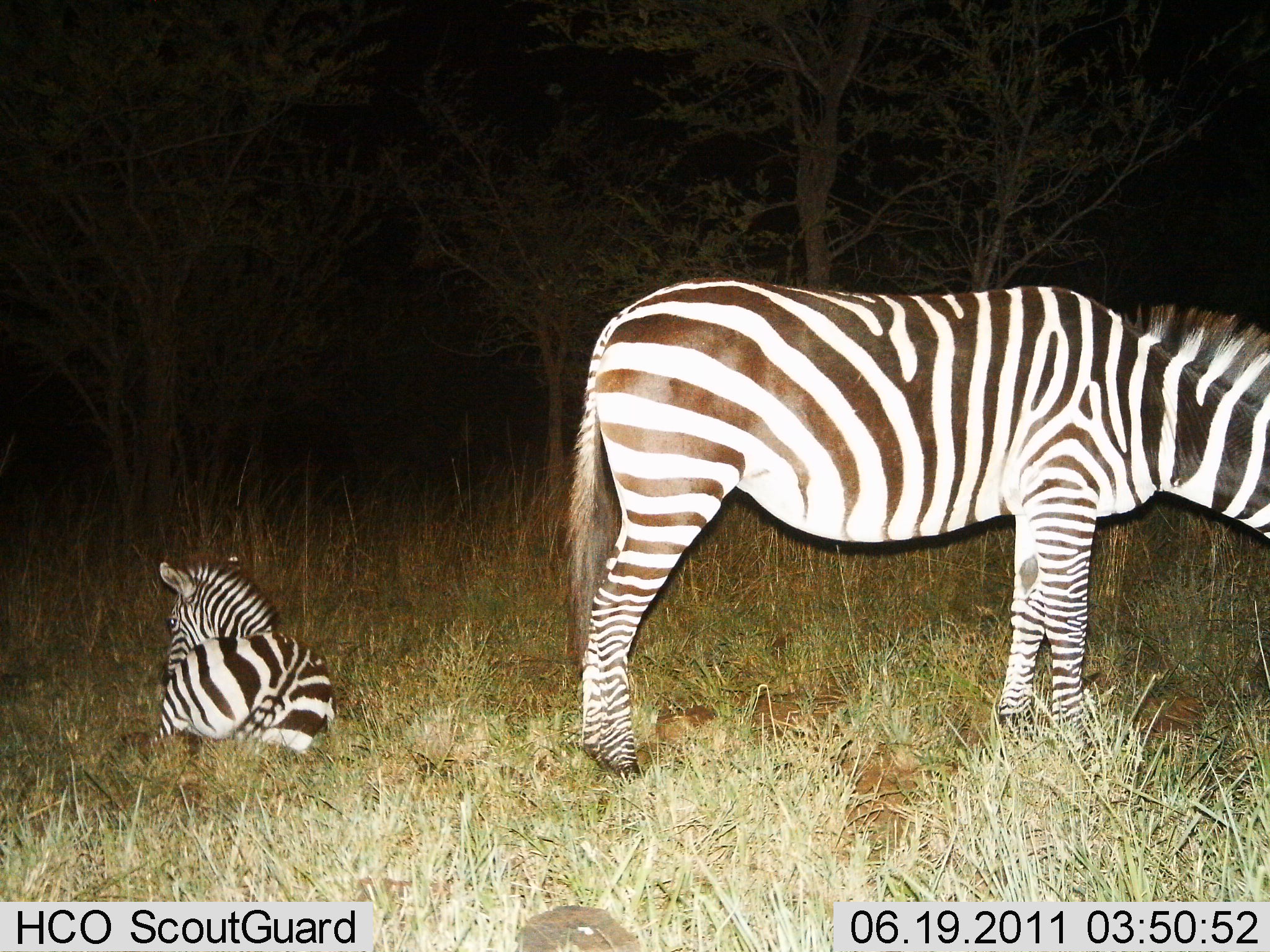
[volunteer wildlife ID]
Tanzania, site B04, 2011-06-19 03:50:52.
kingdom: Animalia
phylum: Chordata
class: Mammalia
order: Perissodactyla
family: Equidae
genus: Equus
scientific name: Equus quagga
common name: plains zebra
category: zebra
Zebra (plains zebra) (Equus quagga), count 2. Behavior (volunteer vote fractions): standing 58%, resting 92%, moving 0%, interacting 0%. Young present (vote fraction): 67%. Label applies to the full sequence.